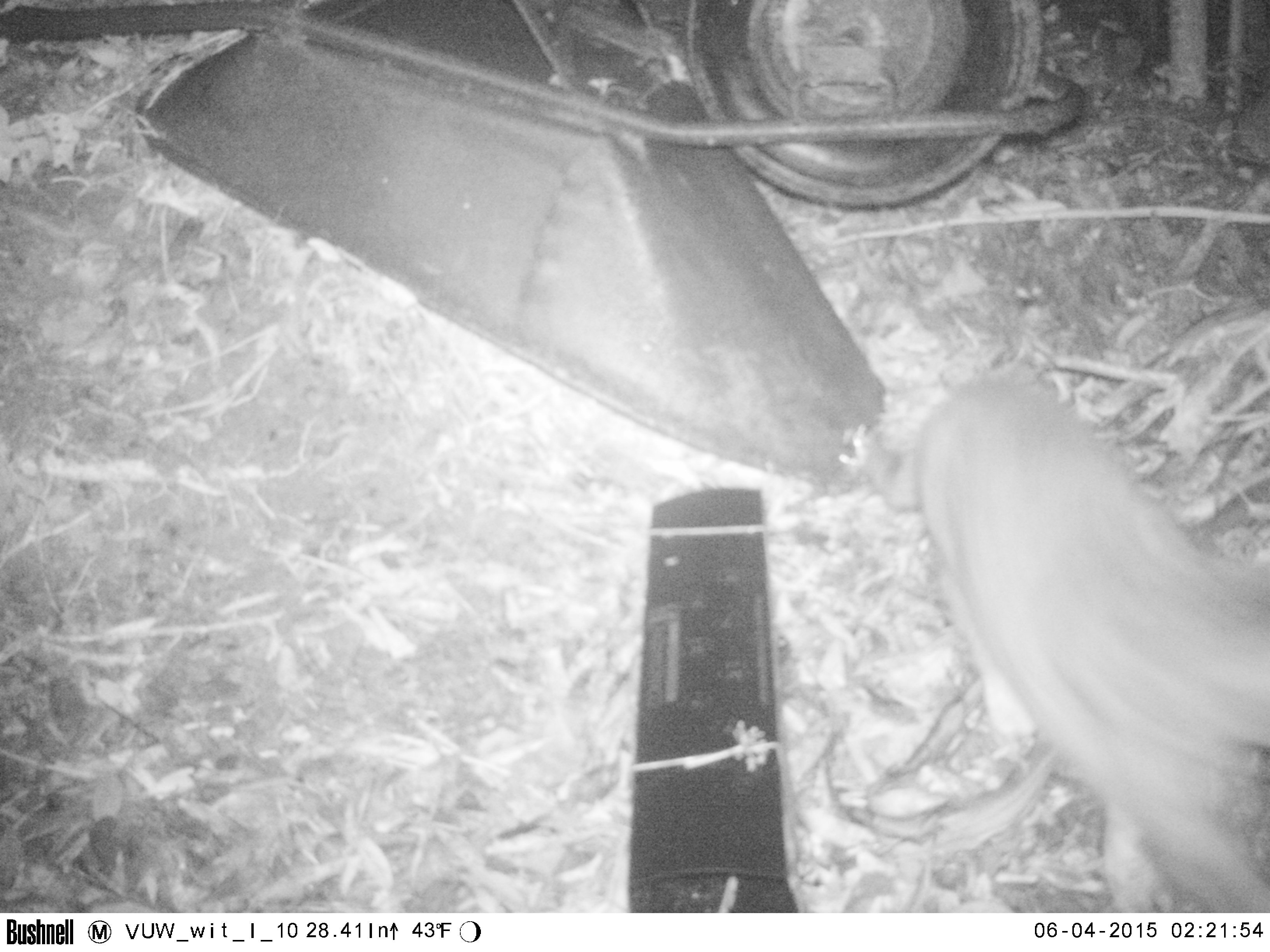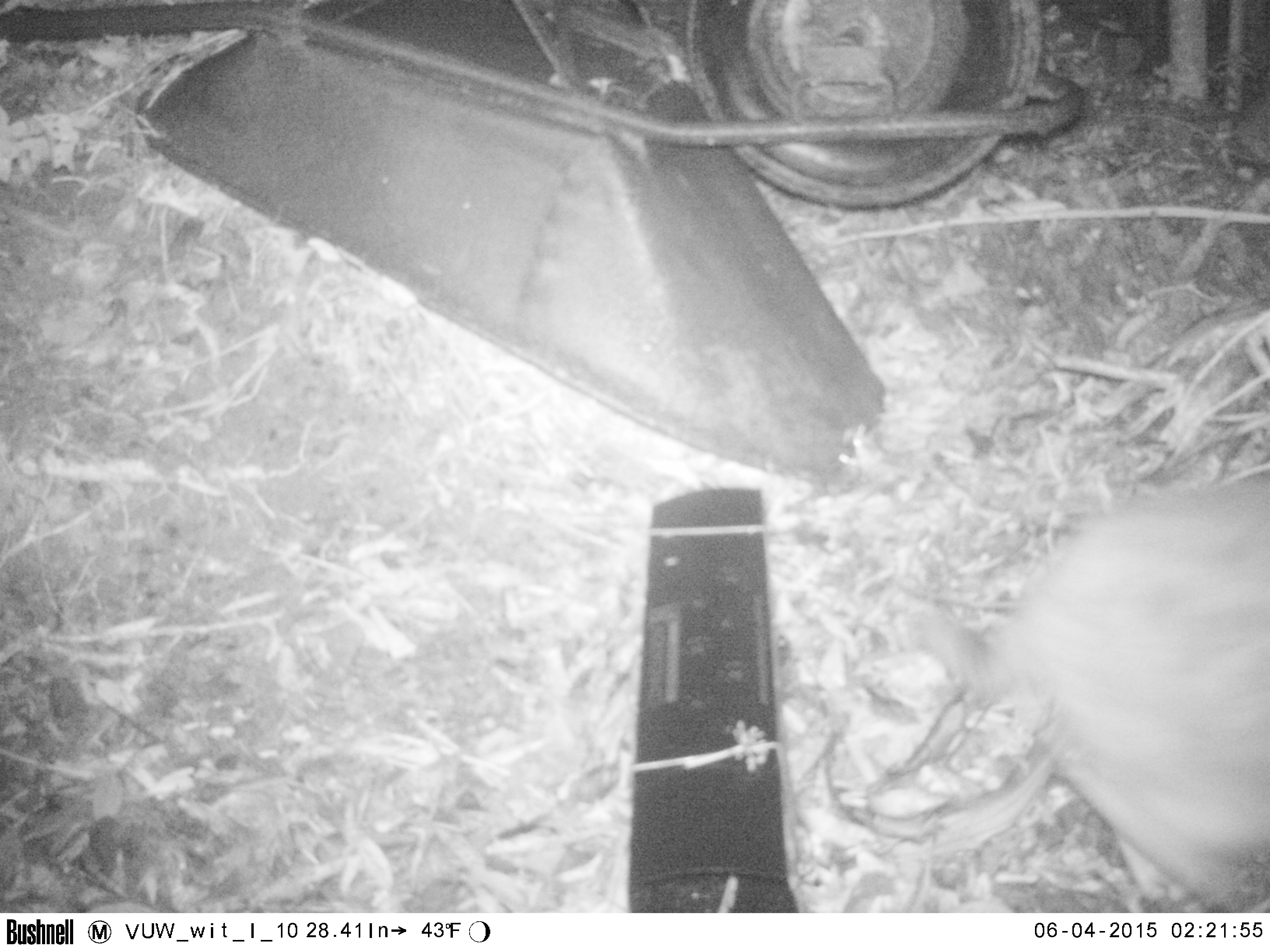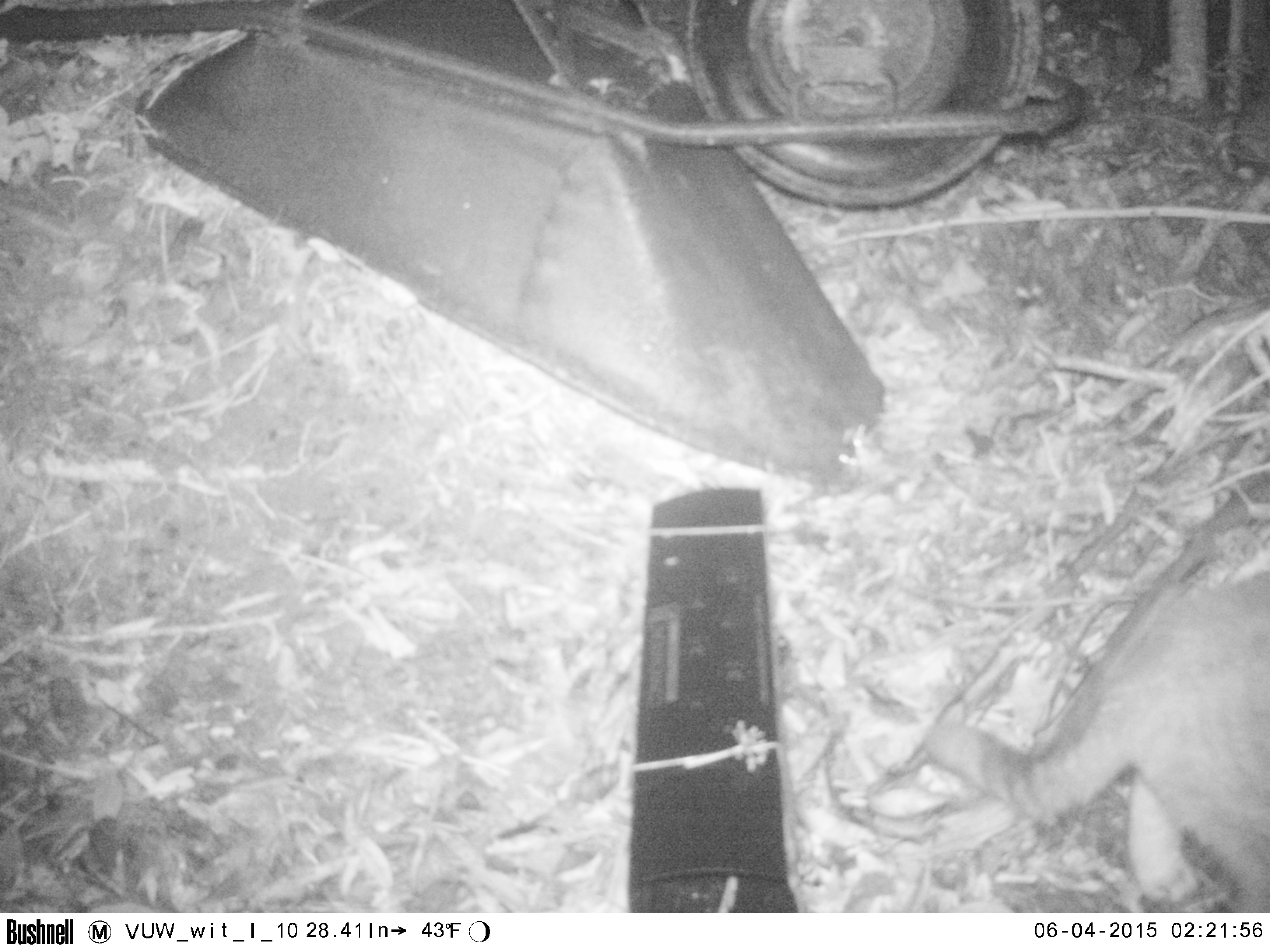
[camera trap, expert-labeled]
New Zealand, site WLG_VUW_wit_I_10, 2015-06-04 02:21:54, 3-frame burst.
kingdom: Animalia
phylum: Chordata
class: Mammalia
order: Carnivora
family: Felidae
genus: Felis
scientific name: Felis catus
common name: domestic cat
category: cat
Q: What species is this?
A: Cat (domestic cat) (Felis catus).